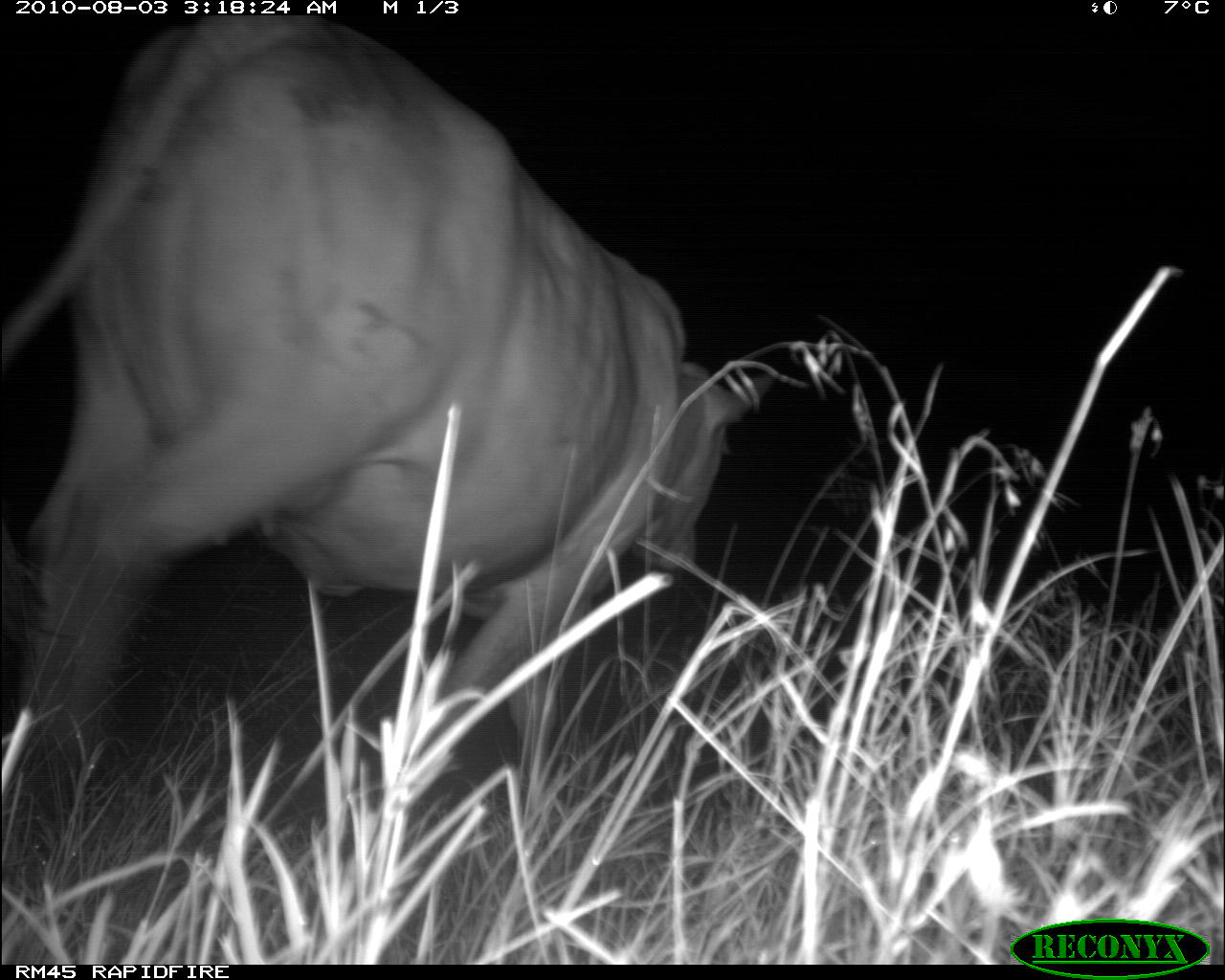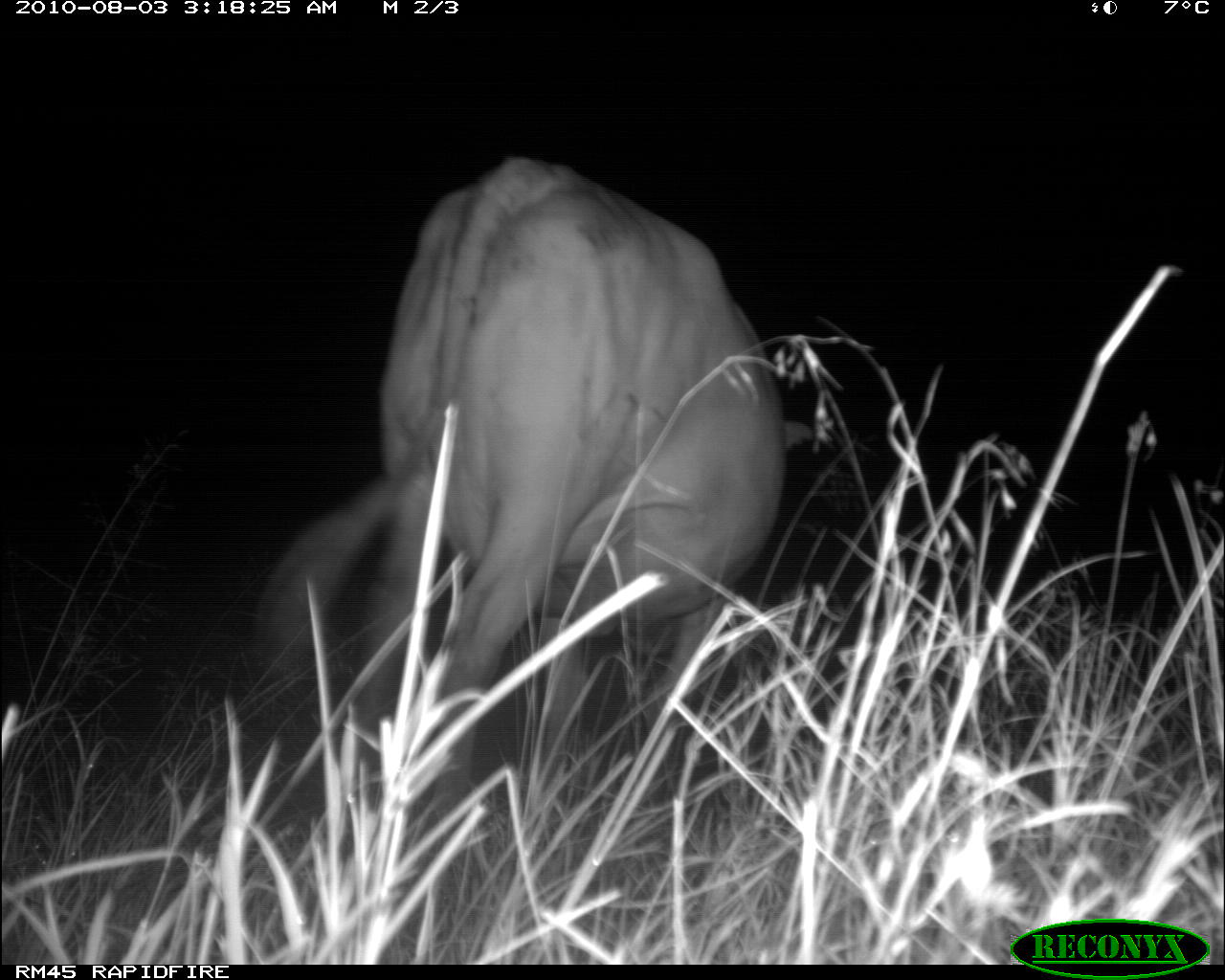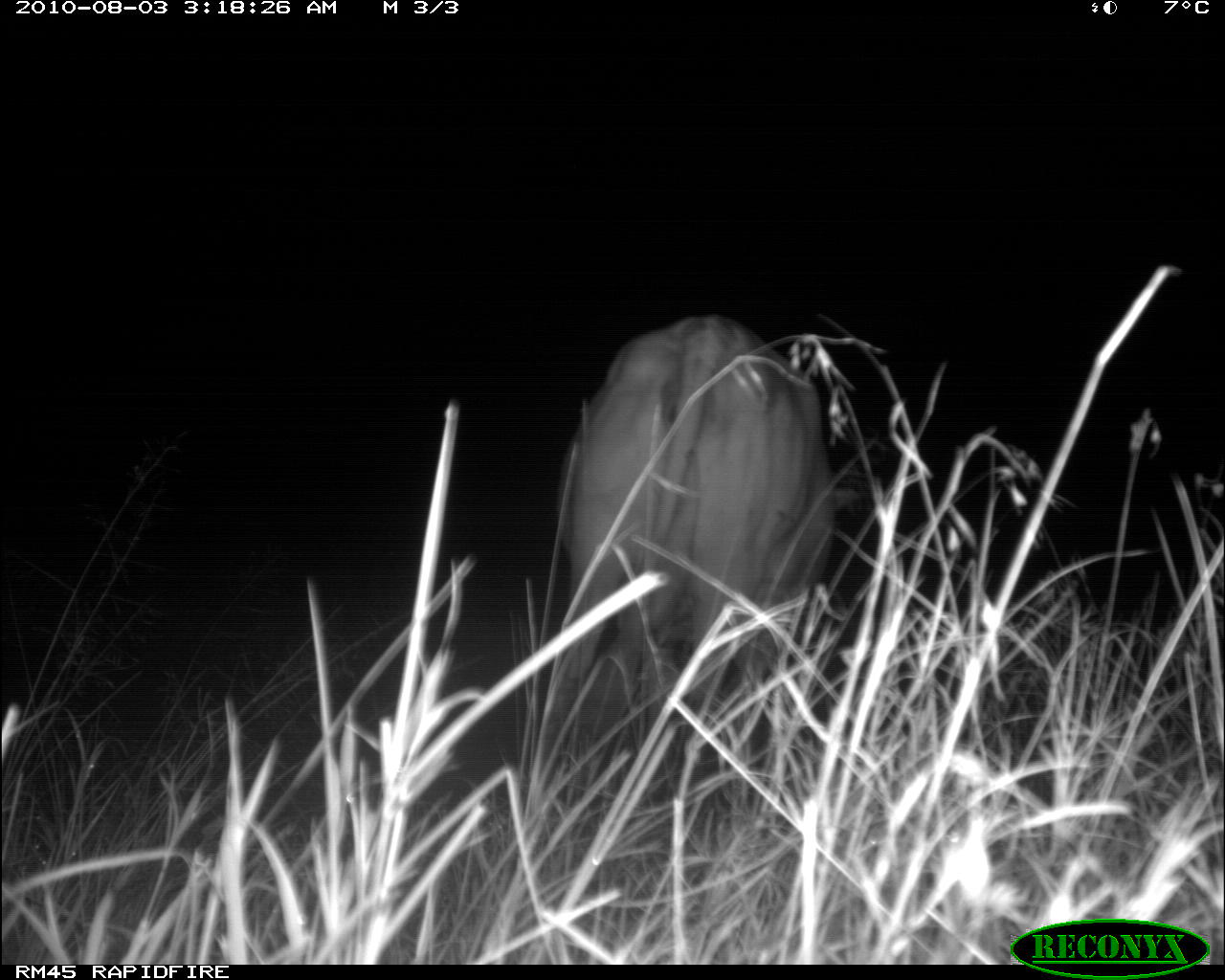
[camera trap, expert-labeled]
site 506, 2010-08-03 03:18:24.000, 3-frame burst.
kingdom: Animalia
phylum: Chordata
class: Mammalia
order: Artiodactyla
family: Bovidae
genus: Bos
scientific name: Bos taurus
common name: domestic cattle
Bos taurus (domestic cattle), count 1.